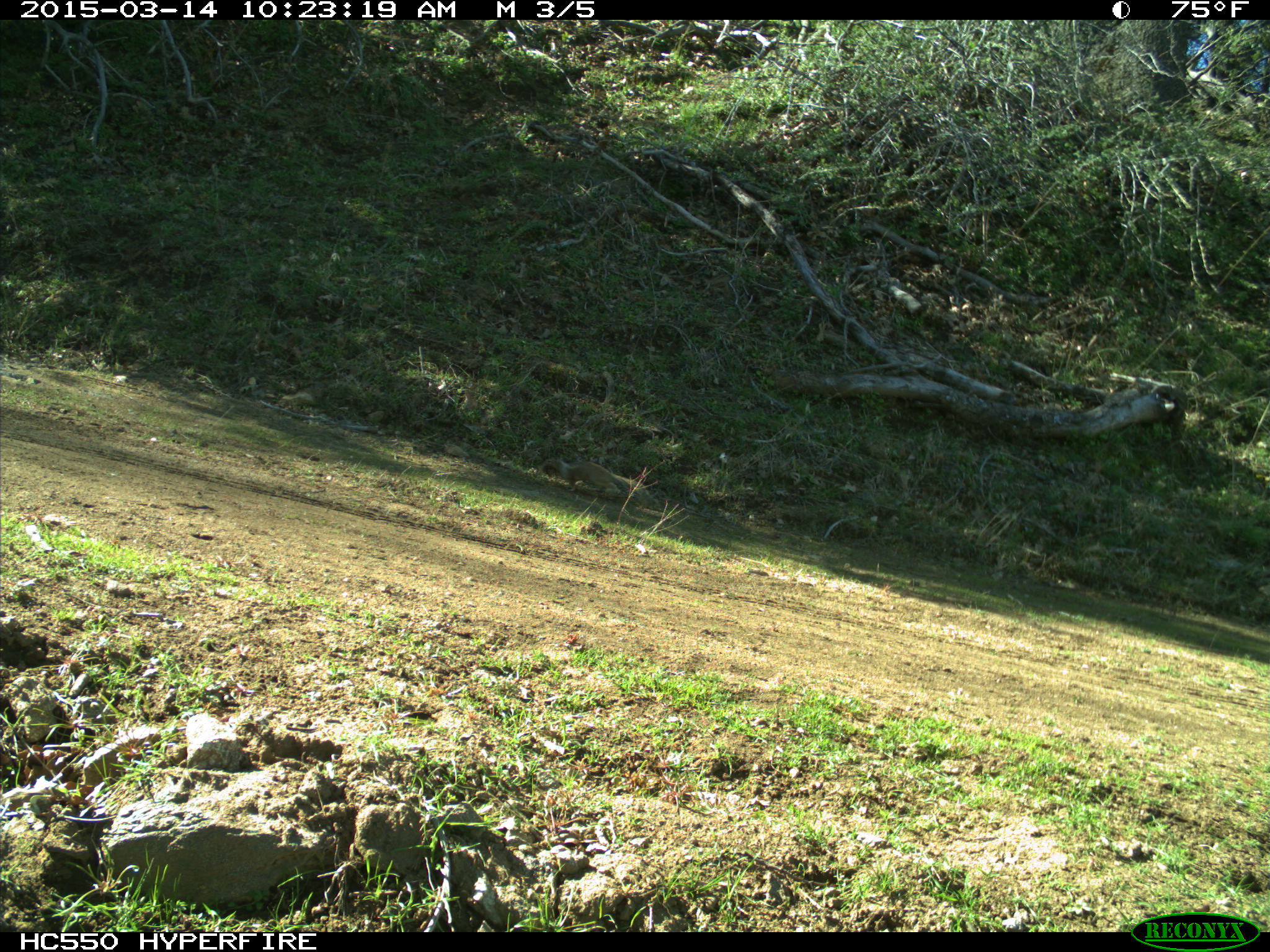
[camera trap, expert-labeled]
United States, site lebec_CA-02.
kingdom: Animalia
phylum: Chordata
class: Mammalia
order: Rodentia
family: Sciuridae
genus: Otospermophilus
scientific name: Otospermophilus beecheyi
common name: california ground squirrel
Otospermophilus beecheyi (california ground squirrel).